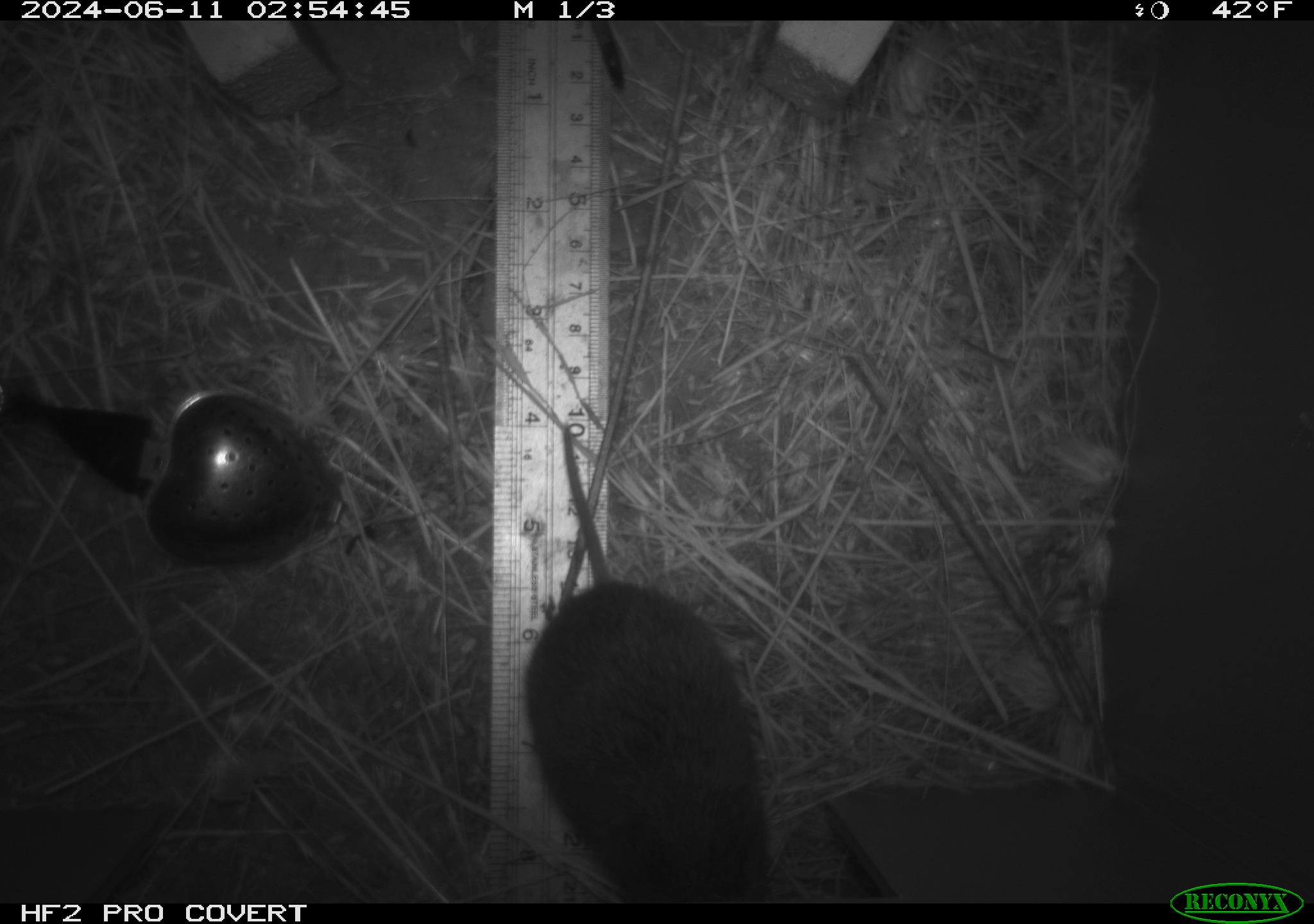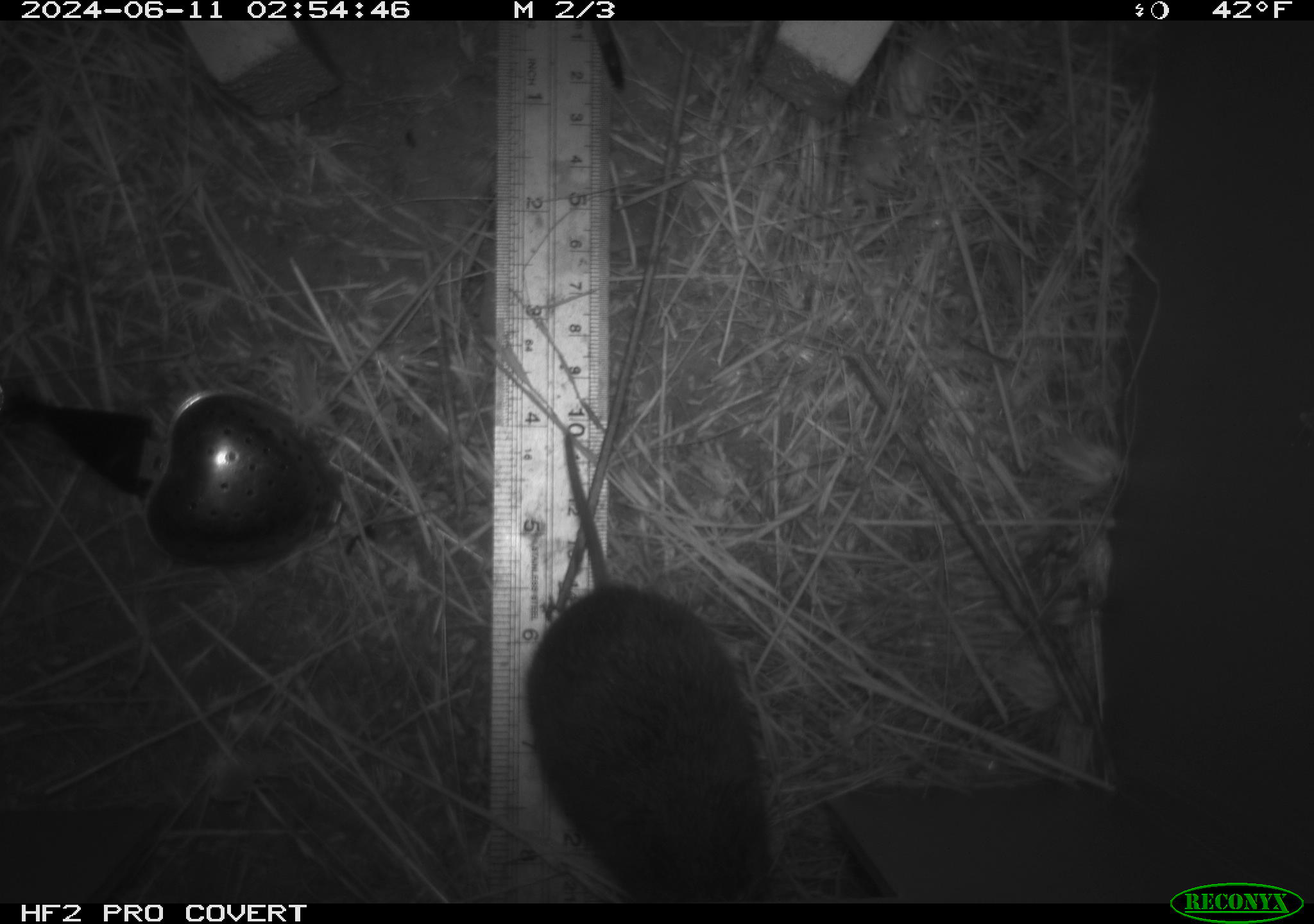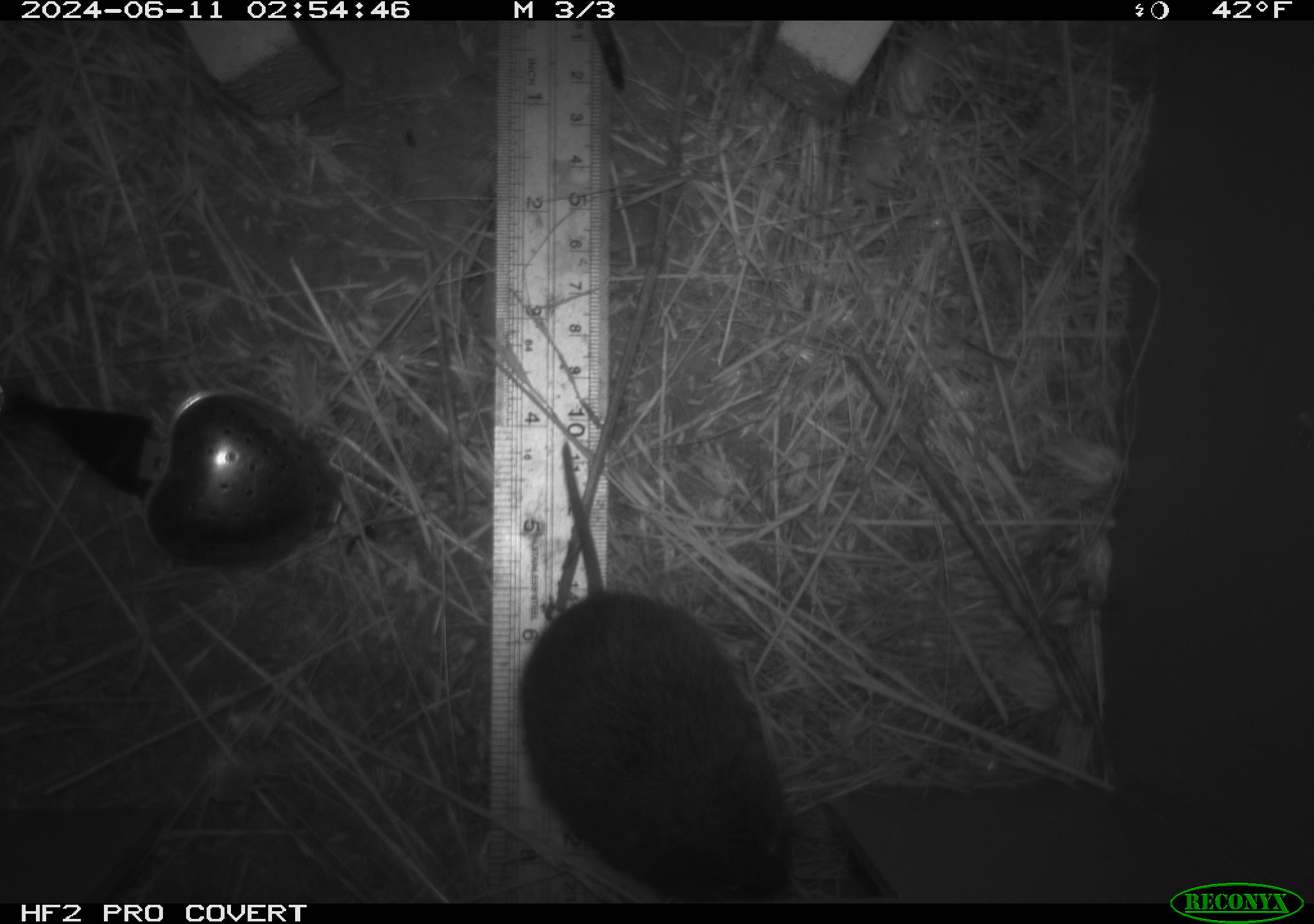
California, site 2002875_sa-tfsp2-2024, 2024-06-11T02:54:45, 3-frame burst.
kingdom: Animalia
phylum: Chordata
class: Mammalia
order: Rodentia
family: Cricetidae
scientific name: Arvicolinae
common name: voles, lemmings, and muskrats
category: arvicolinae subfamily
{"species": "arvicolinae subfamily (voles, lemmings, and muskrats) (Arvicolinae)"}